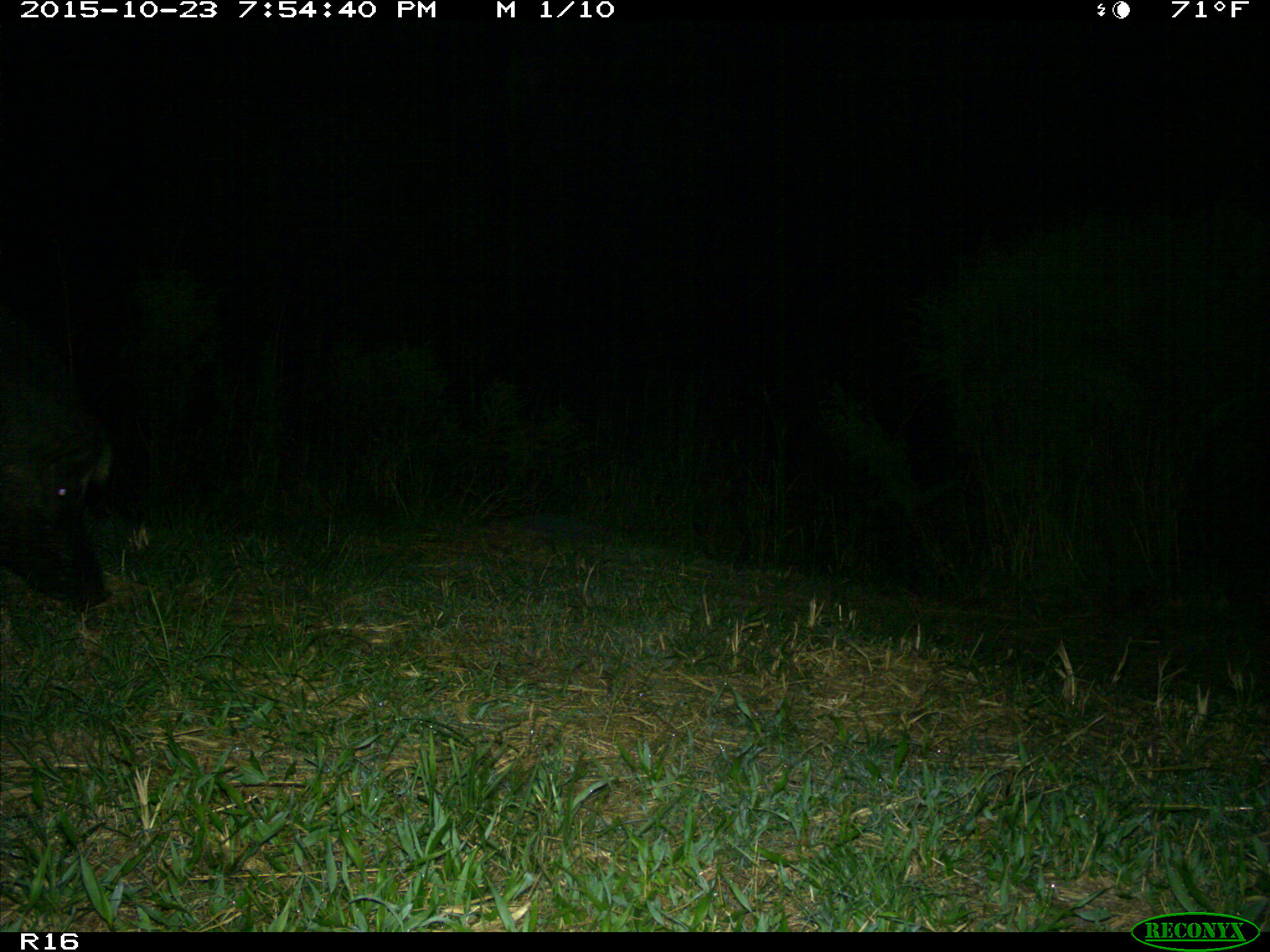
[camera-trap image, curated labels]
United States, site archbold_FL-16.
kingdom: Animalia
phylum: Chordata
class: Mammalia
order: Artiodactyla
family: Suidae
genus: Sus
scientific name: Sus scrofa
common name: wild boar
Sus scrofa (wild boar).